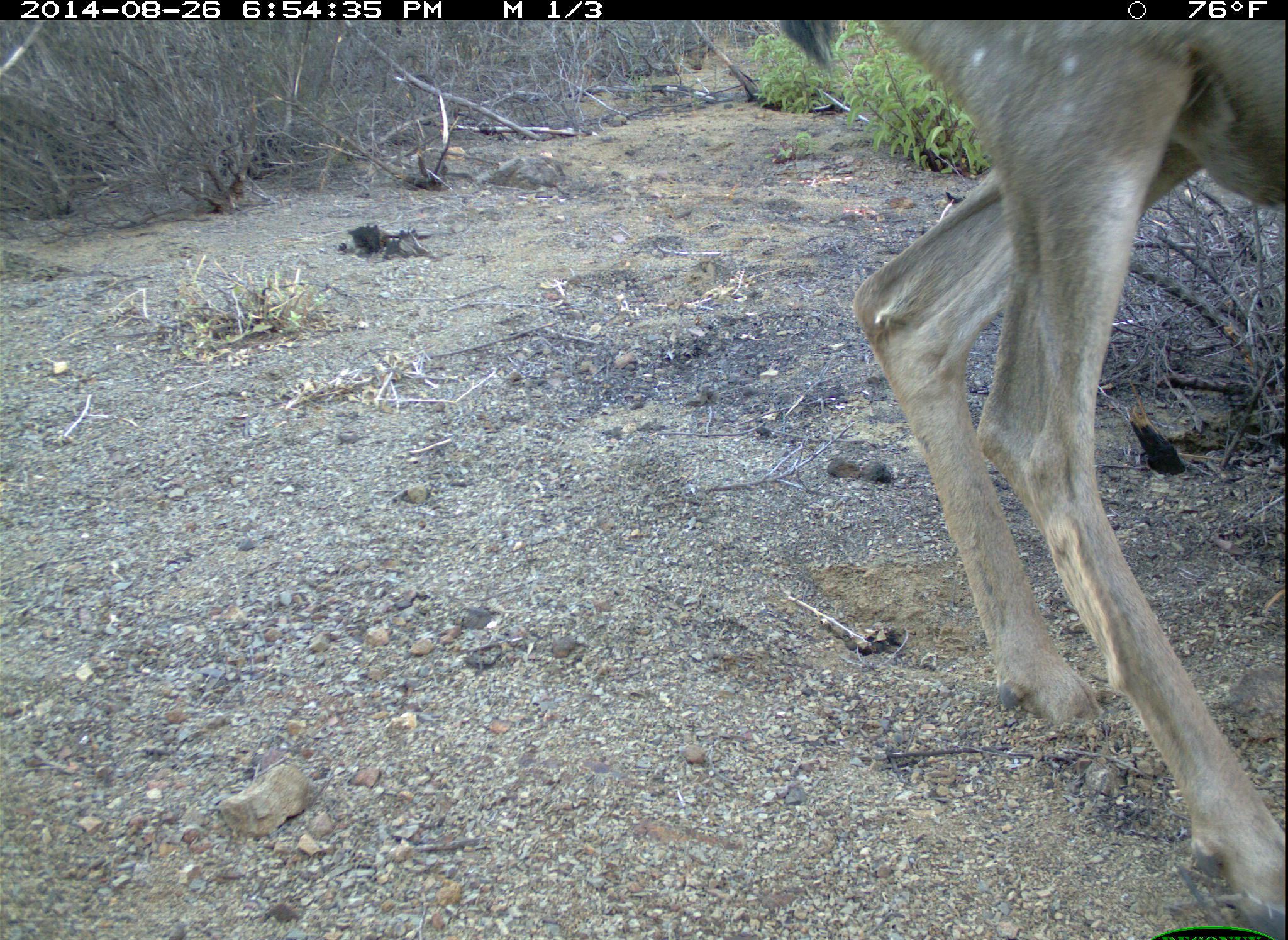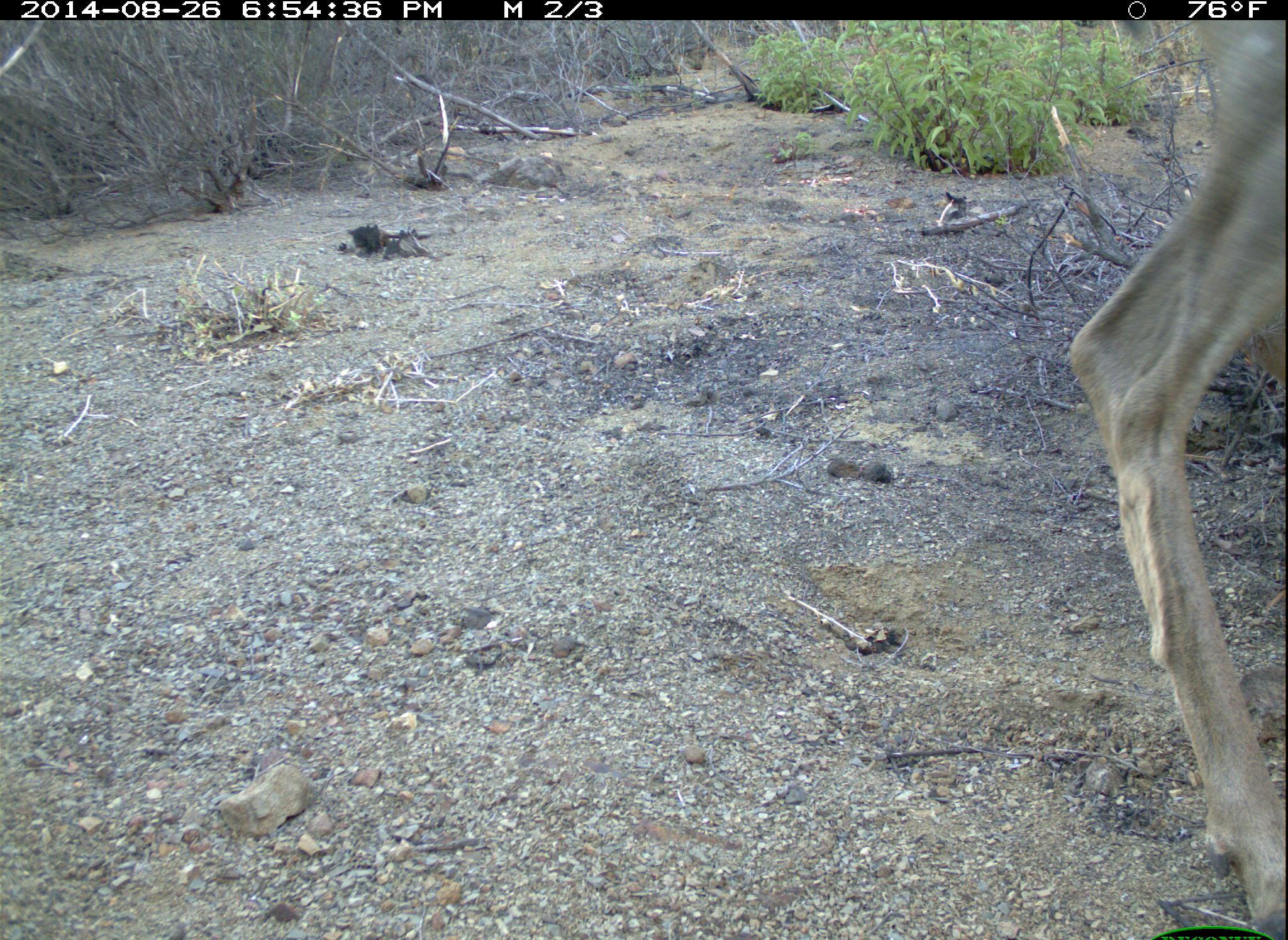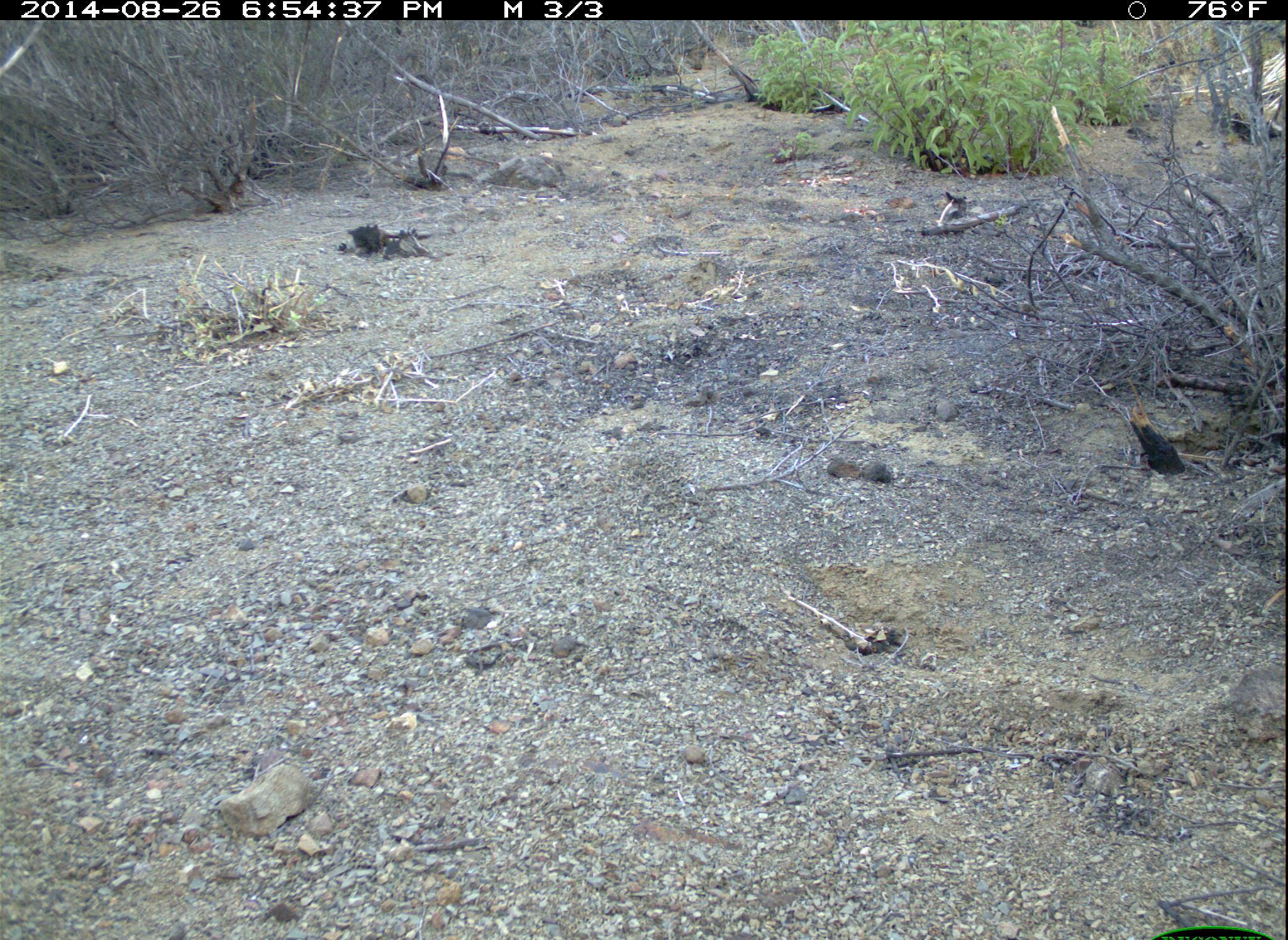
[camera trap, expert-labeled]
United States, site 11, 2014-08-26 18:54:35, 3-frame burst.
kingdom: Animalia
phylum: Chordata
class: Mammalia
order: Artiodactyla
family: Cervidae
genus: Odocoileus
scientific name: Odocoileus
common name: deer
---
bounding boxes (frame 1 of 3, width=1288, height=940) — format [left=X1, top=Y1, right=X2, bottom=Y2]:
deer: [left=853, top=19, right=1288, bottom=938]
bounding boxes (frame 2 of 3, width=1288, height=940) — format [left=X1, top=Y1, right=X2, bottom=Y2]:
deer: [left=1068, top=21, right=1287, bottom=940]